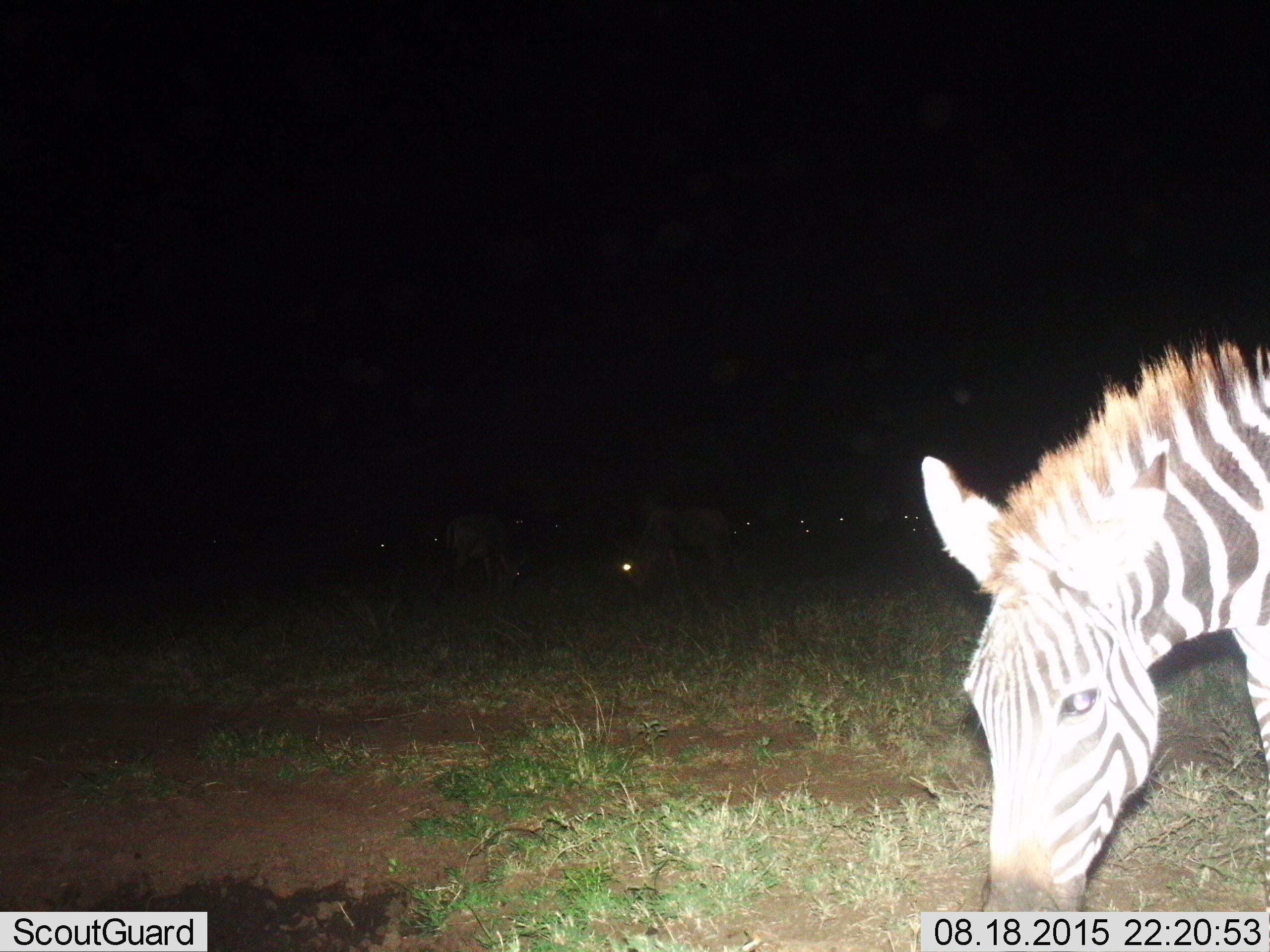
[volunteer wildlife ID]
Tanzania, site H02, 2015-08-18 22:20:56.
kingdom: Animalia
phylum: Chordata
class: Mammalia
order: Perissodactyla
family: Equidae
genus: Equus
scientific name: Equus quagga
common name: plains zebra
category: zebra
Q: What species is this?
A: Zebra (plains zebra) (Equus quagga).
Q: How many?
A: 1.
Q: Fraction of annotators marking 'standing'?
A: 56%.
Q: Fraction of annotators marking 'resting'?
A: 11%.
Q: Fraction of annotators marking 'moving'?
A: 11%.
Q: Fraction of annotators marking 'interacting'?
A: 11%.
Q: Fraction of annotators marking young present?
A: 11%.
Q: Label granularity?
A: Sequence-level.